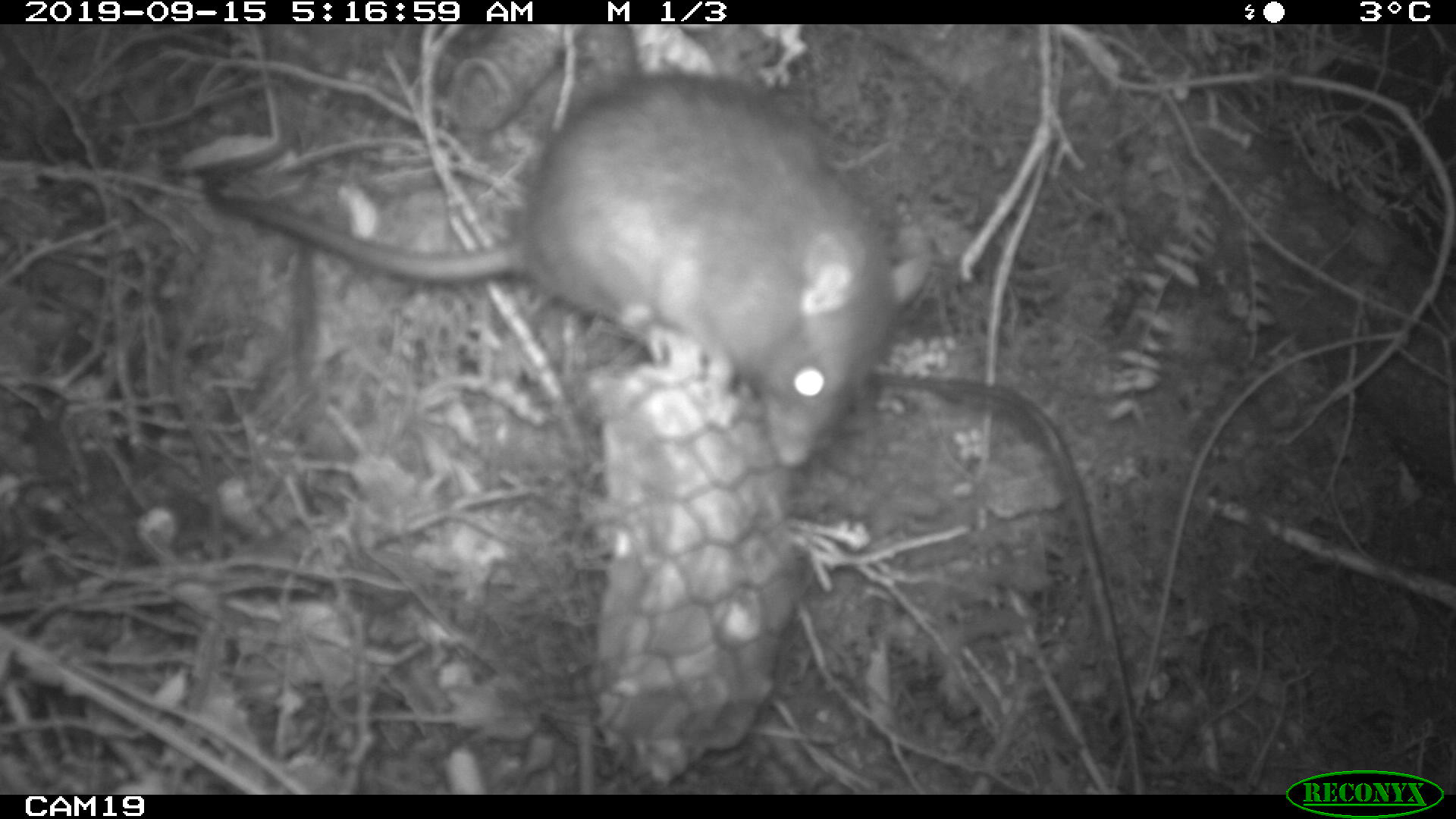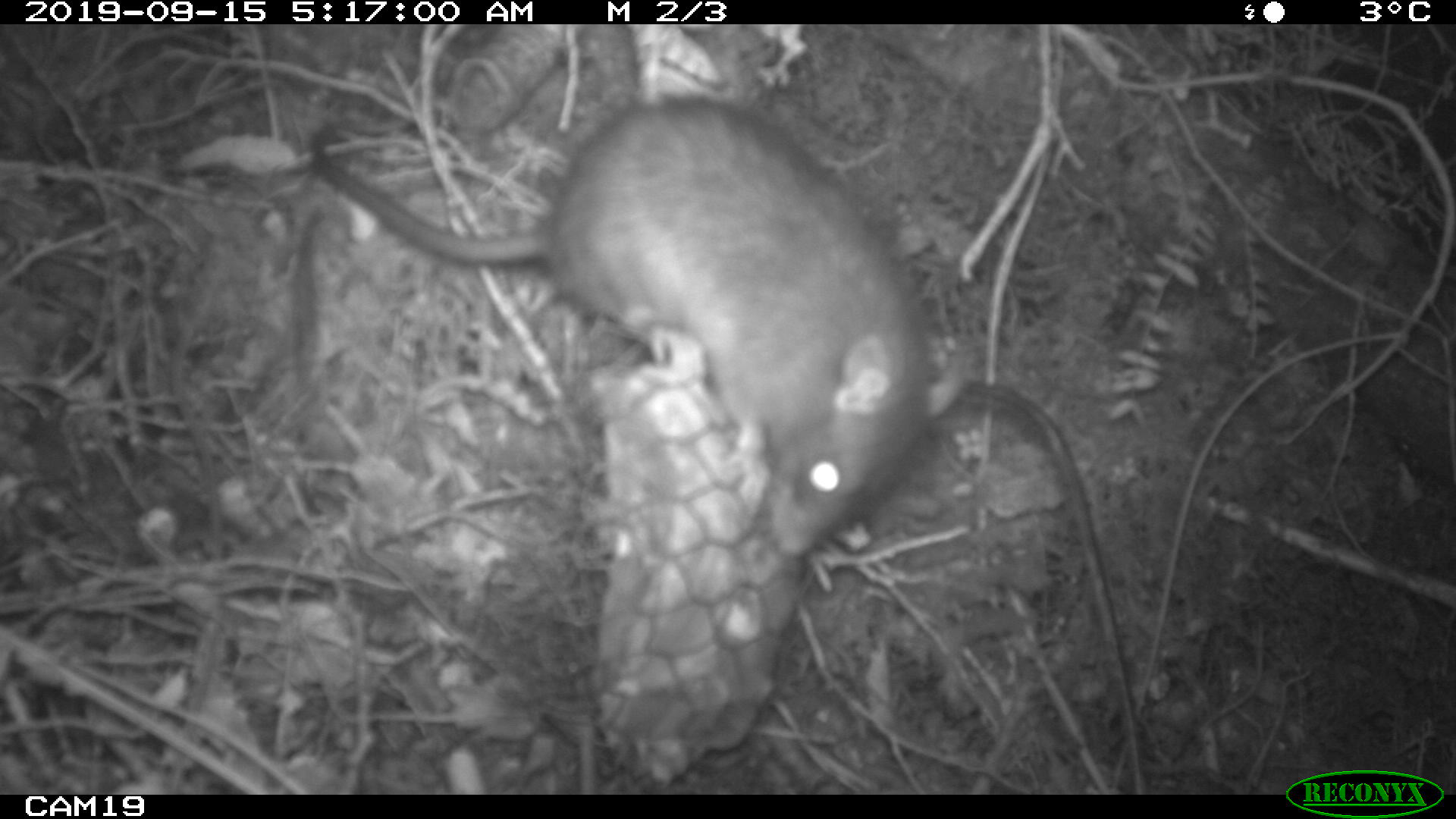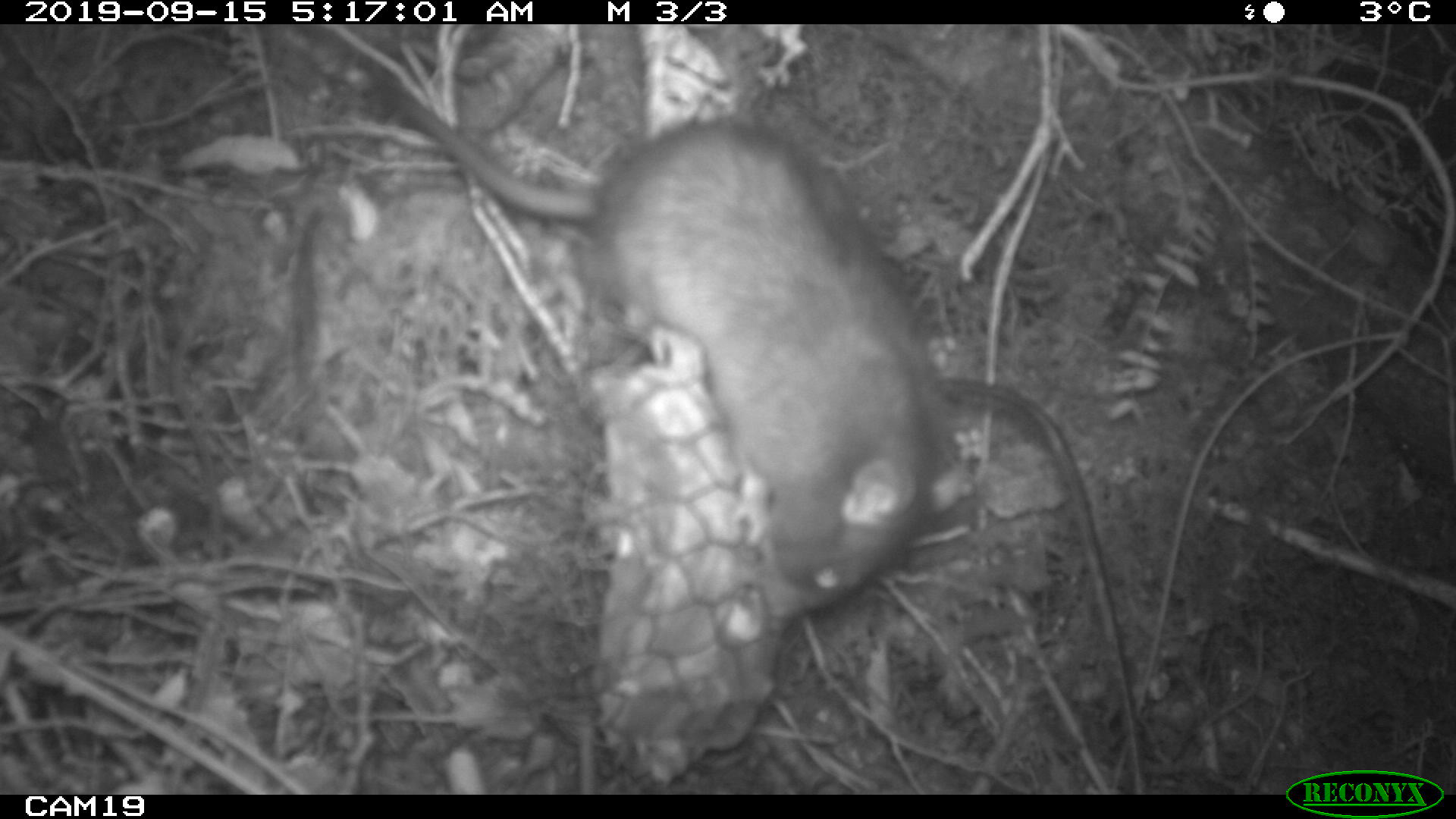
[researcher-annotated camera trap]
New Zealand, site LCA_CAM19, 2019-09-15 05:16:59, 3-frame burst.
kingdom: Animalia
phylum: Chordata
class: Mammalia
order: Rodentia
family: Muridae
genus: Rattus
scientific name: Rattus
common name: rat